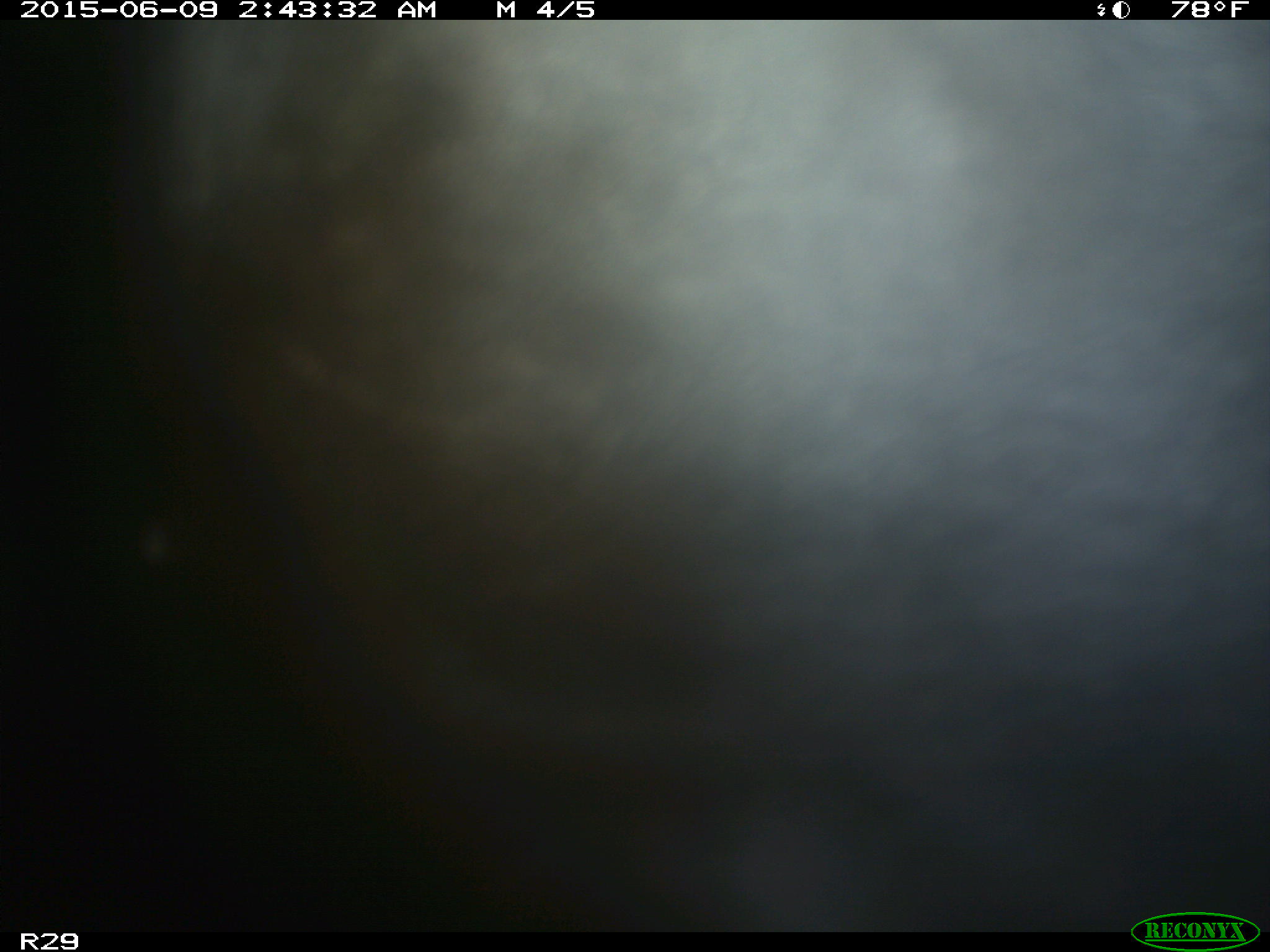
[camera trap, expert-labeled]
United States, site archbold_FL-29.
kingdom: Animalia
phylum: Chordata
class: Mammalia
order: Artiodactyla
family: Bovidae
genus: Bos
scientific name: Bos taurus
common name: domestic cow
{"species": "Bos taurus (domestic cow)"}